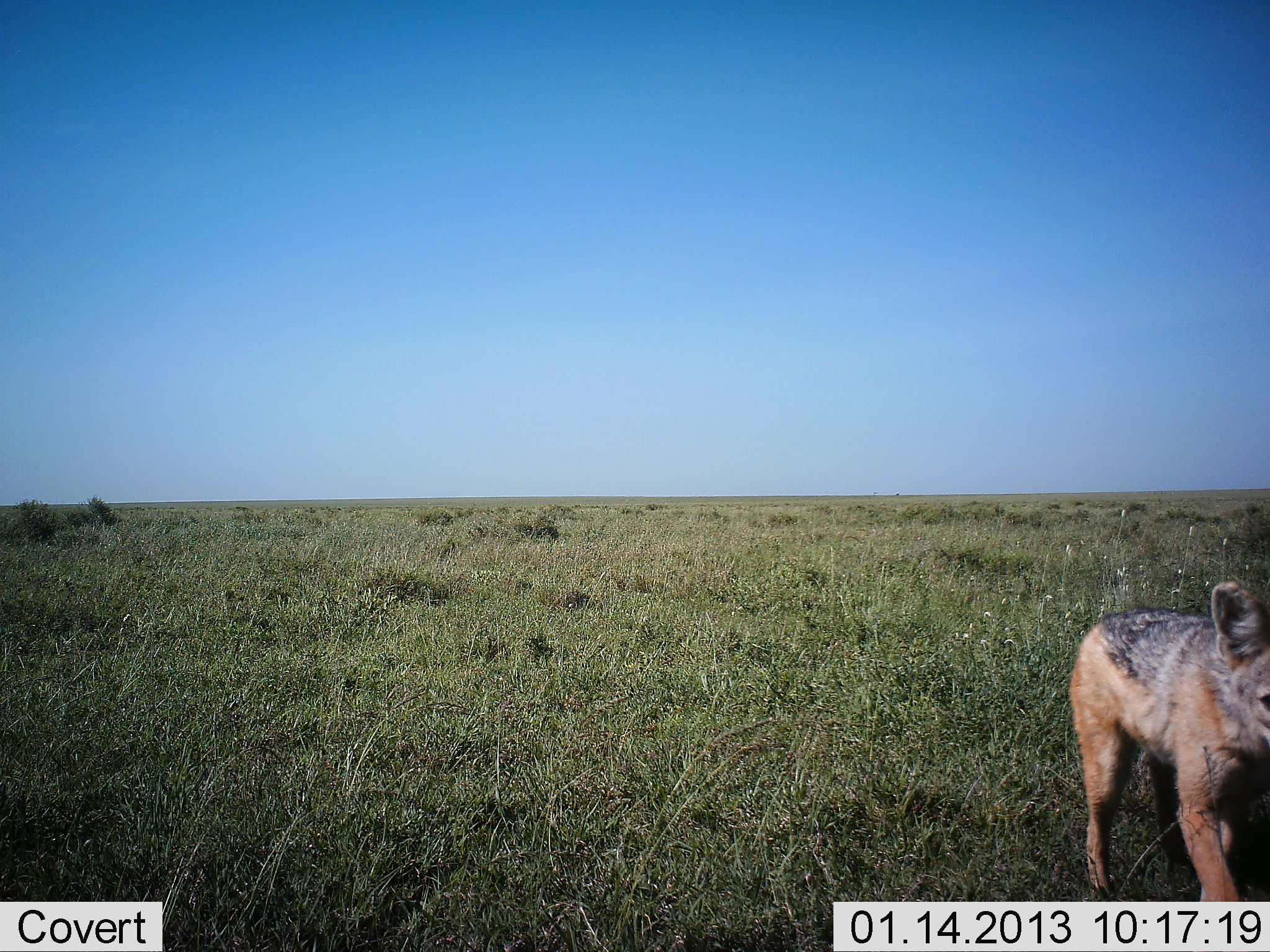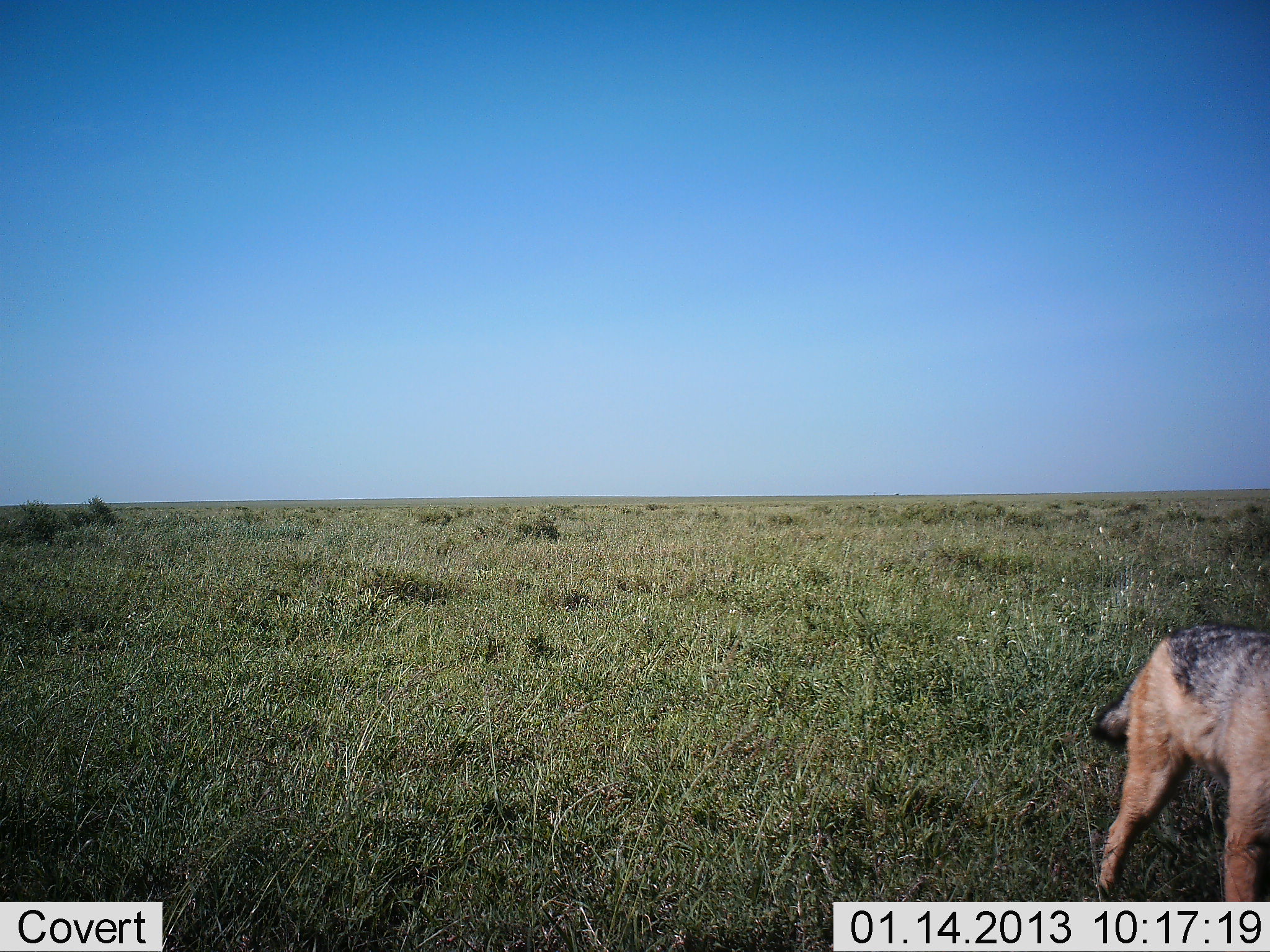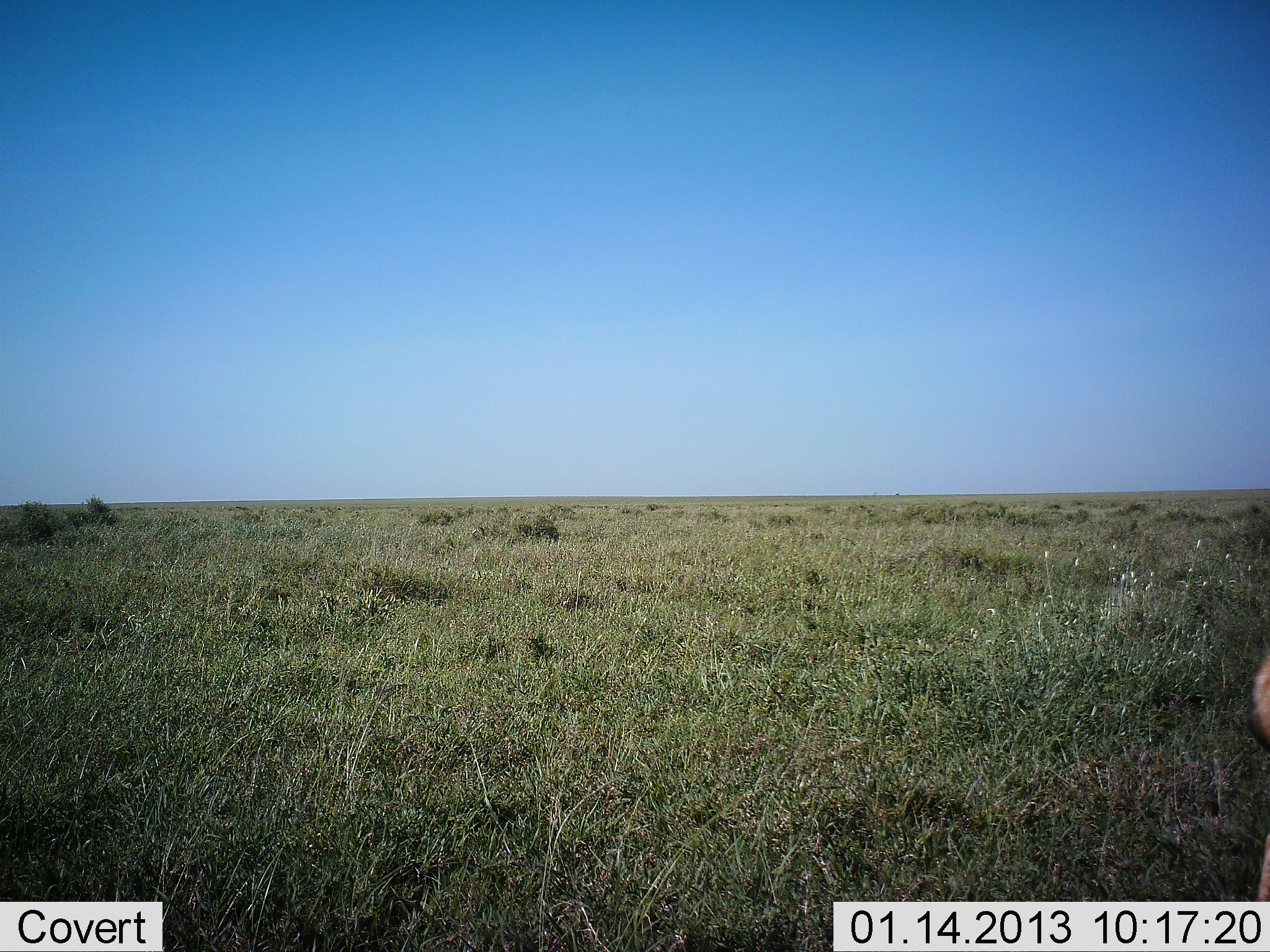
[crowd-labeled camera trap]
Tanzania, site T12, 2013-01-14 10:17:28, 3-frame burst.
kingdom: Animalia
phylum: Chordata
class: Mammalia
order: Carnivora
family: Canidae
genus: Lupulella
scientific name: Lupulella mesomelas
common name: black-backed jackal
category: jackal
Jackal (black-backed jackal) (Lupulella mesomelas), count 1. Behavior (volunteer vote fractions): standing 0%, resting 0%, moving 100%, interacting 0%. Young present (vote fraction): 0%. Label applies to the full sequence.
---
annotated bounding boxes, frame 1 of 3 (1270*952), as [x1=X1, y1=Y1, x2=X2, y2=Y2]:
animal: [x1=1068, y1=577, x2=1270, y2=902]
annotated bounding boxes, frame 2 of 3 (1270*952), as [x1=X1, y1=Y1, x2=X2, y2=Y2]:
animal: [x1=1088, y1=620, x2=1270, y2=902]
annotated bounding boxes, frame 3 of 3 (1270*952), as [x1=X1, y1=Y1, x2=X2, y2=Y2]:
animal: [x1=1249, y1=652, x2=1270, y2=901]